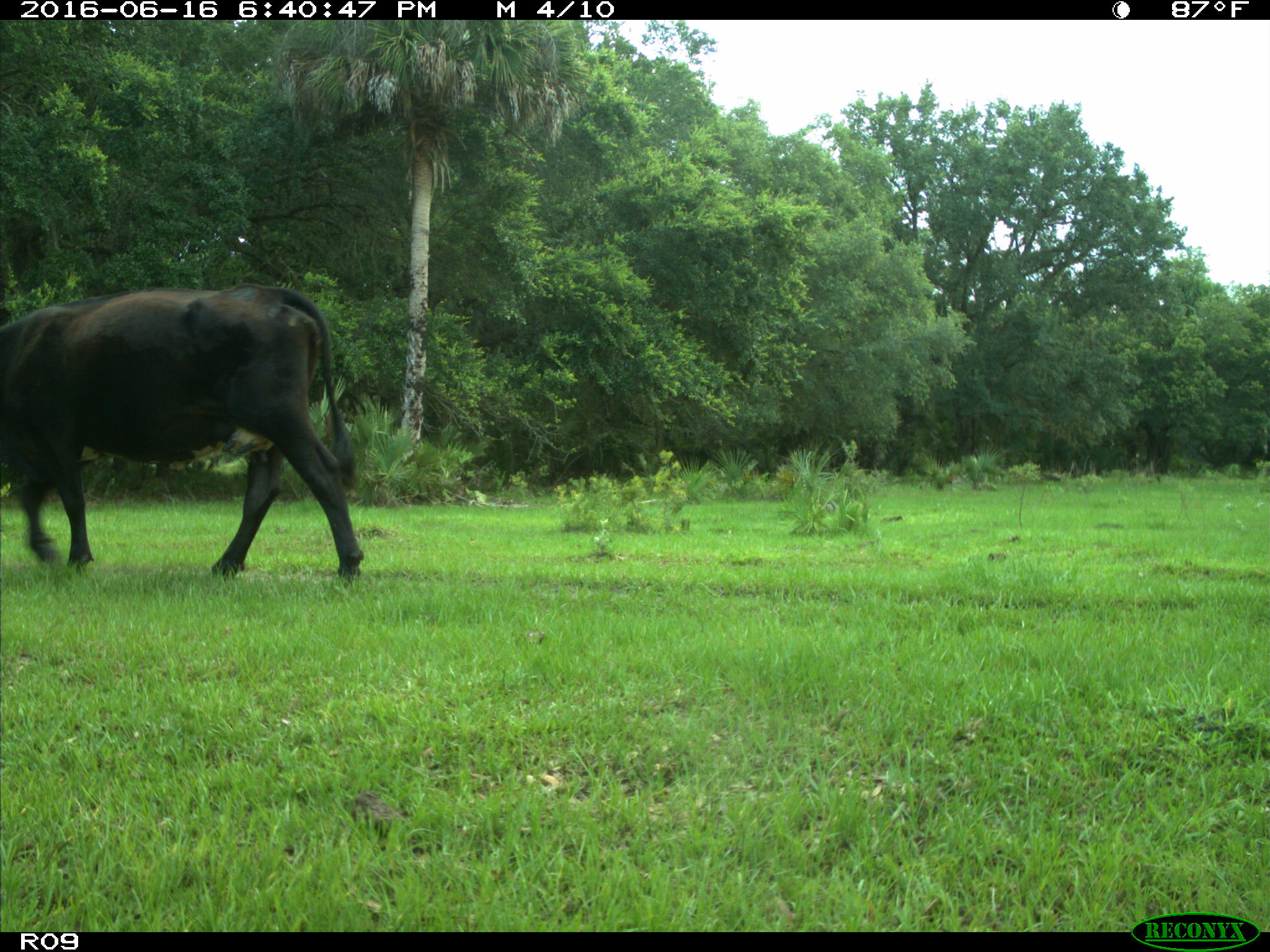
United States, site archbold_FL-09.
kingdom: Animalia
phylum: Chordata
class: Mammalia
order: Artiodactyla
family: Bovidae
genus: Bos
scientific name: Bos taurus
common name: domestic cow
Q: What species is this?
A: Bos taurus (domestic cow).